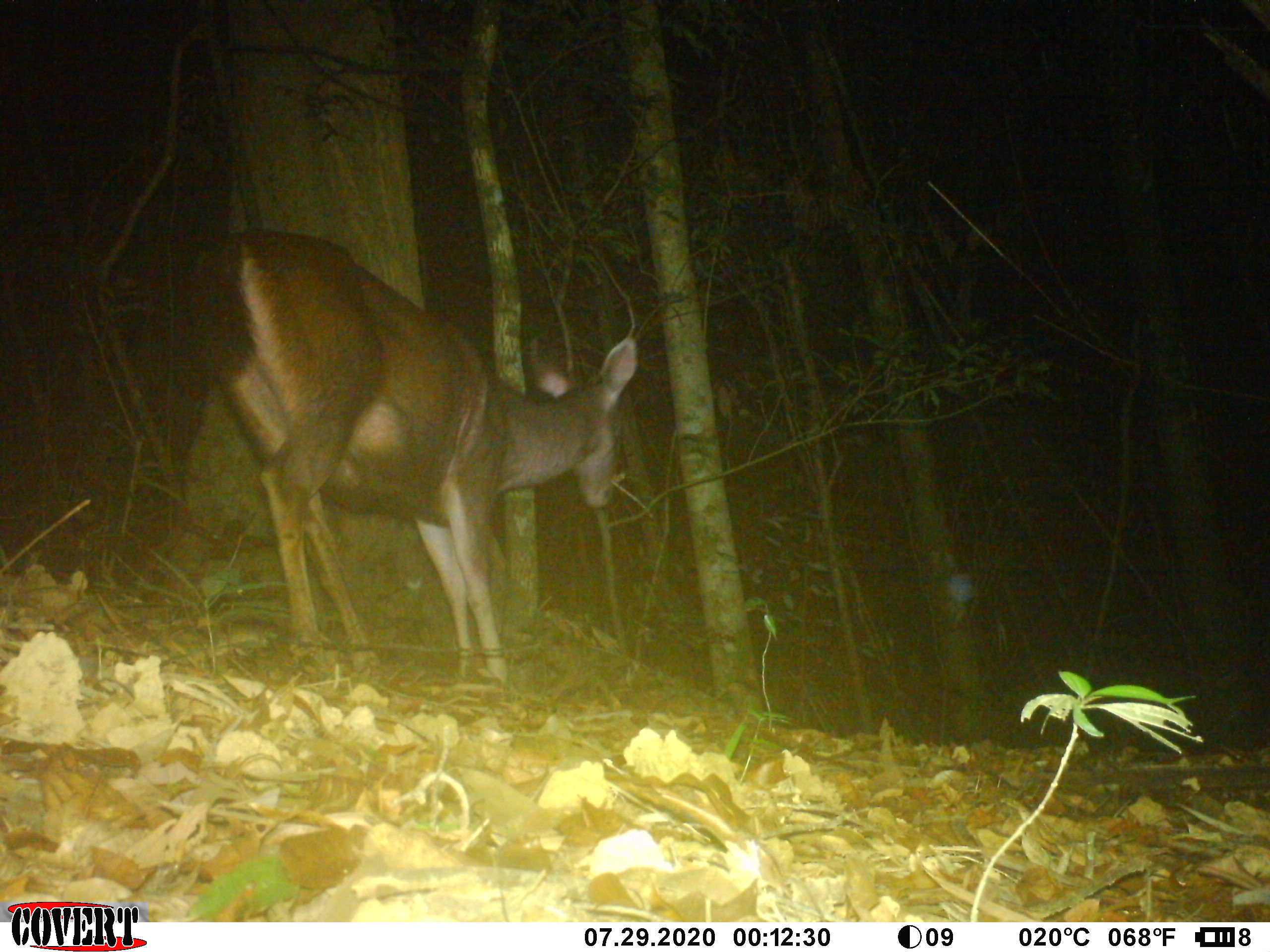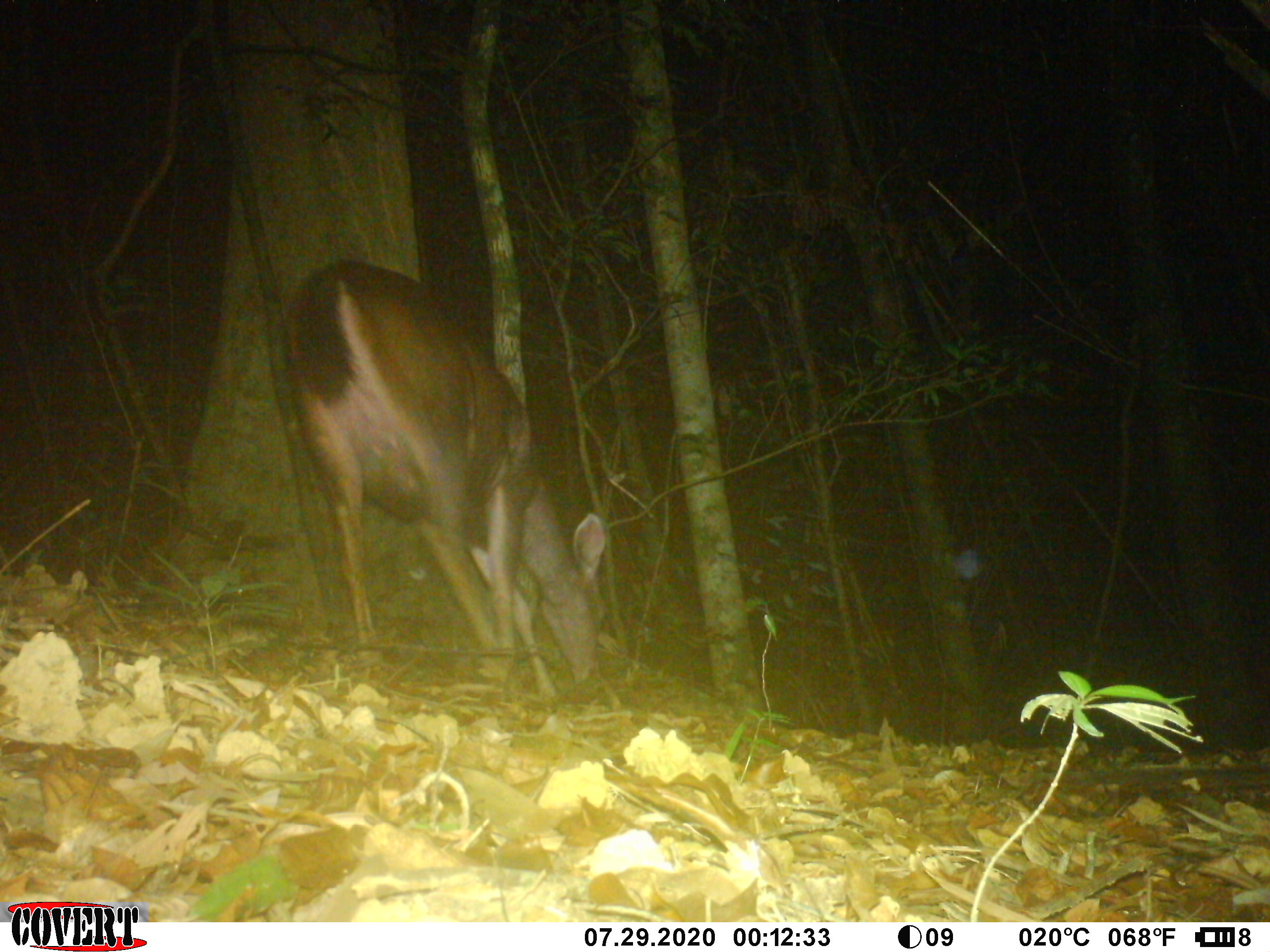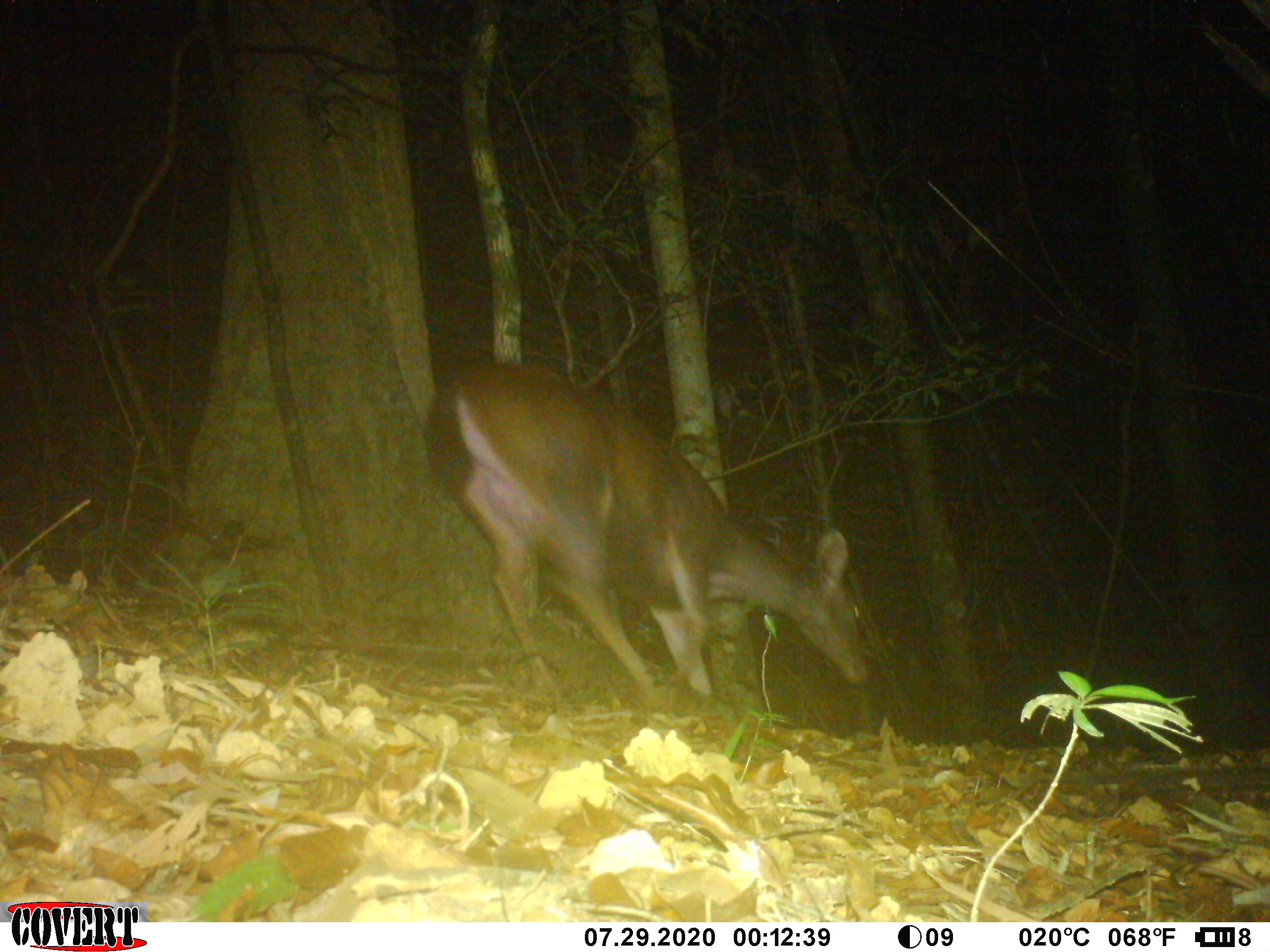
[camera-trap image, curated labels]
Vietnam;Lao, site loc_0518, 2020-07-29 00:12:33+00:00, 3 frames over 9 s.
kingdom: Animalia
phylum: Chordata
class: Mammalia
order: Artiodactyla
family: Cervidae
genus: Rusa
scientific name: Rusa unicolor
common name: sambar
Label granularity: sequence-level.